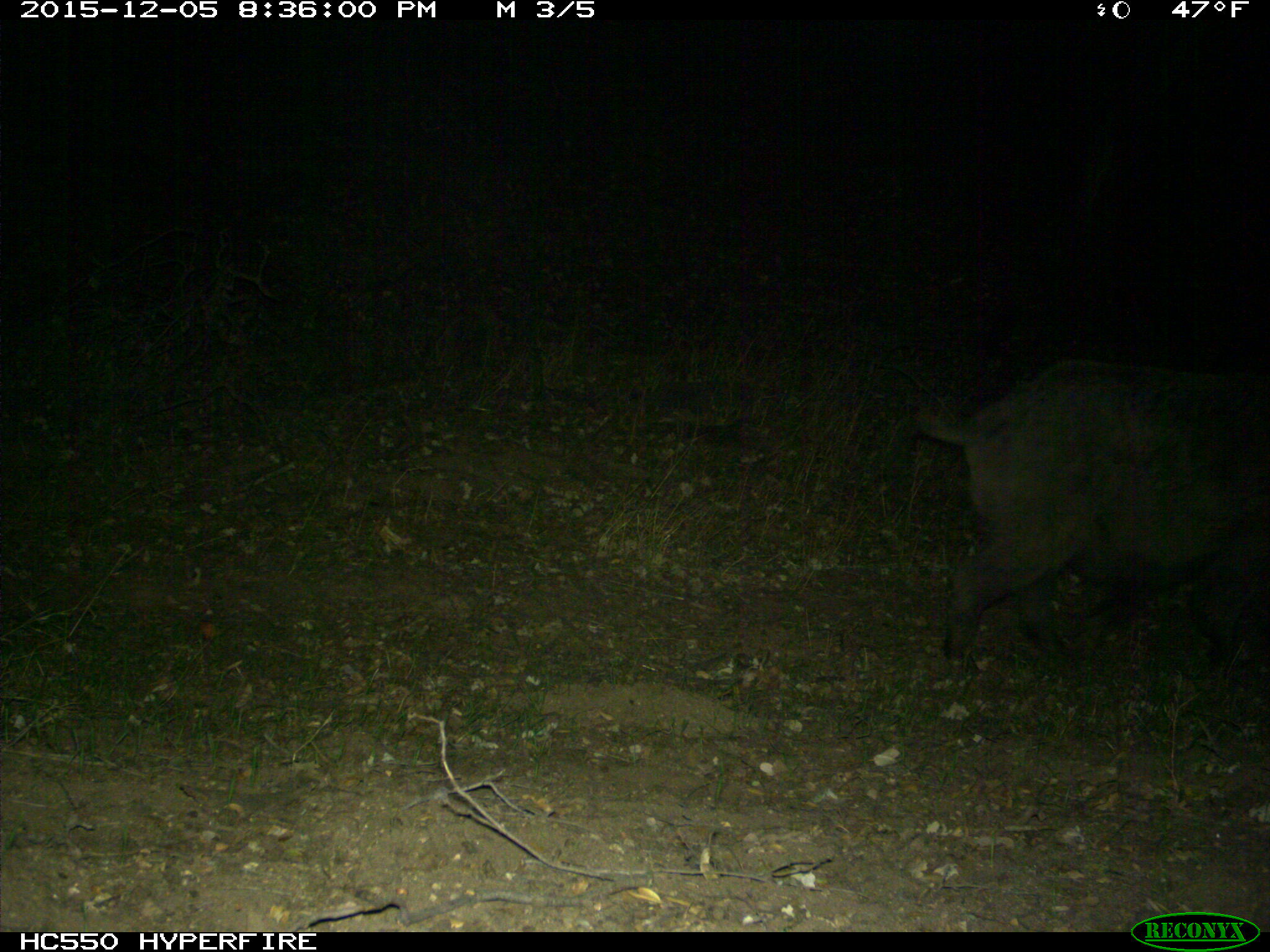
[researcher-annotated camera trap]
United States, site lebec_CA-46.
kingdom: Animalia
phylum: Chordata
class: Mammalia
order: Artiodactyla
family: Suidae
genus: Sus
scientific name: Sus scrofa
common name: wild boar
Sus scrofa (wild boar).